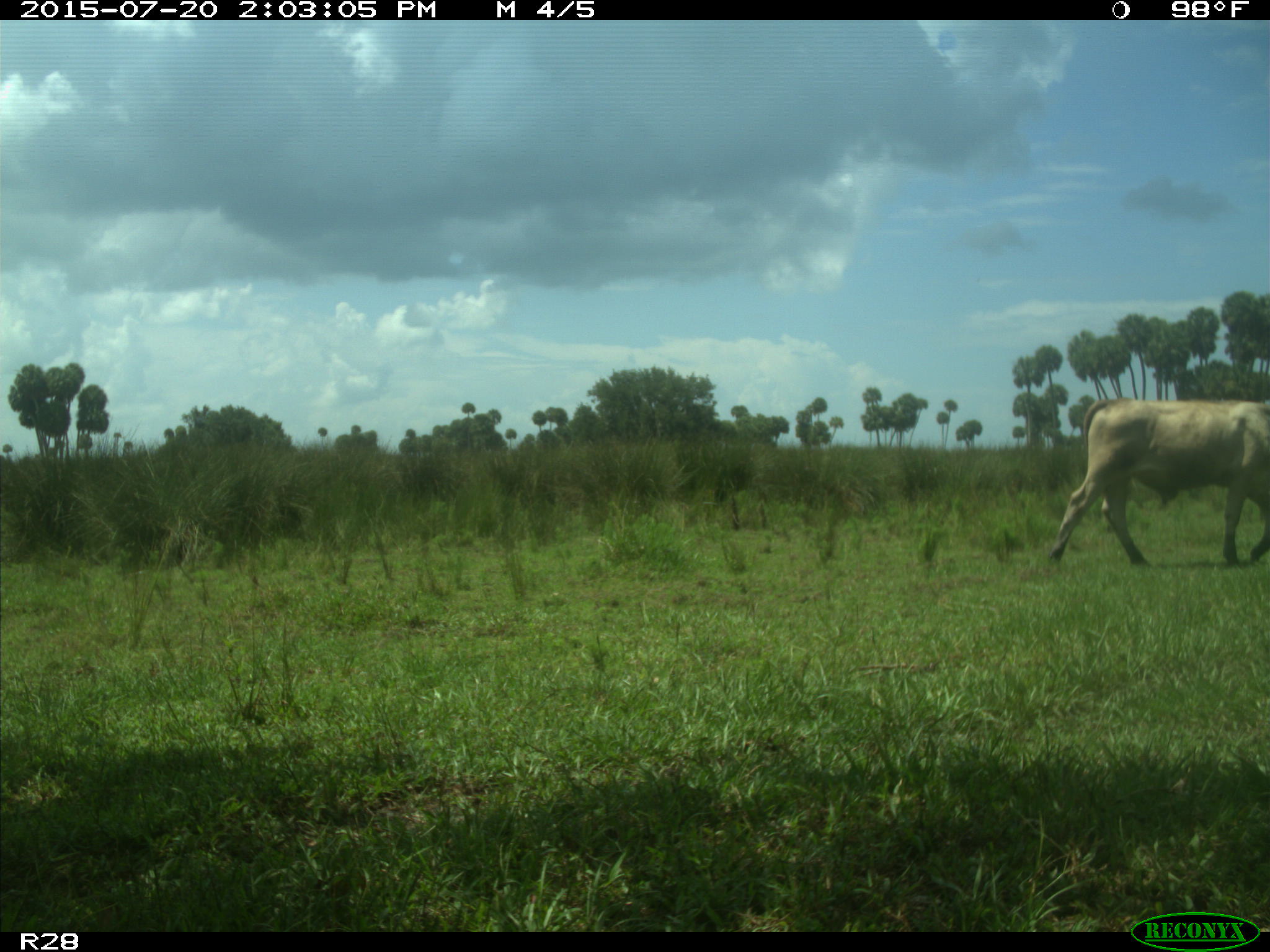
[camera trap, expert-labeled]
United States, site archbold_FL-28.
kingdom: Animalia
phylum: Chordata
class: Mammalia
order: Artiodactyla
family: Bovidae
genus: Bos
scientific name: Bos taurus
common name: domestic cow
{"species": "Bos taurus (domestic cow)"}